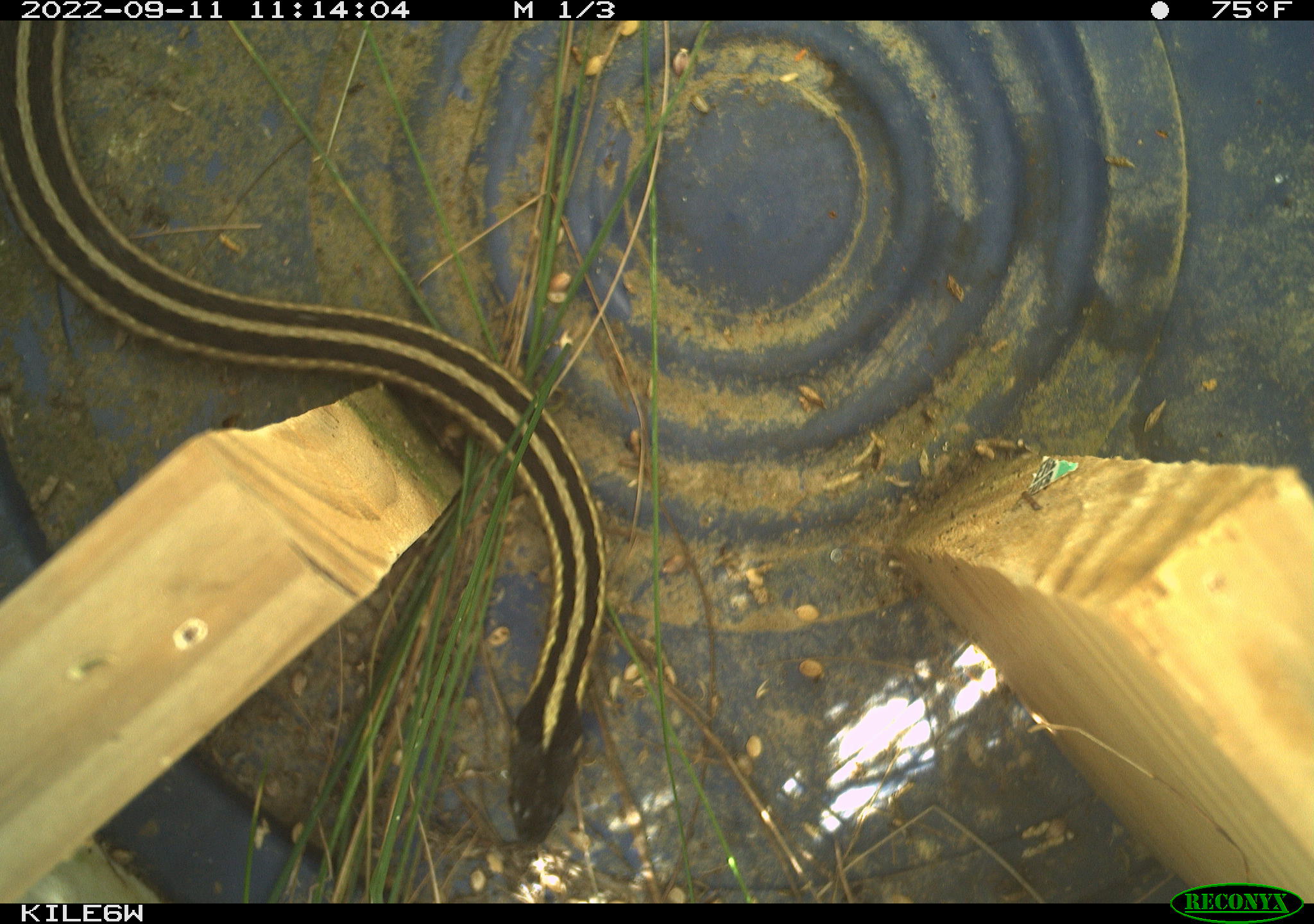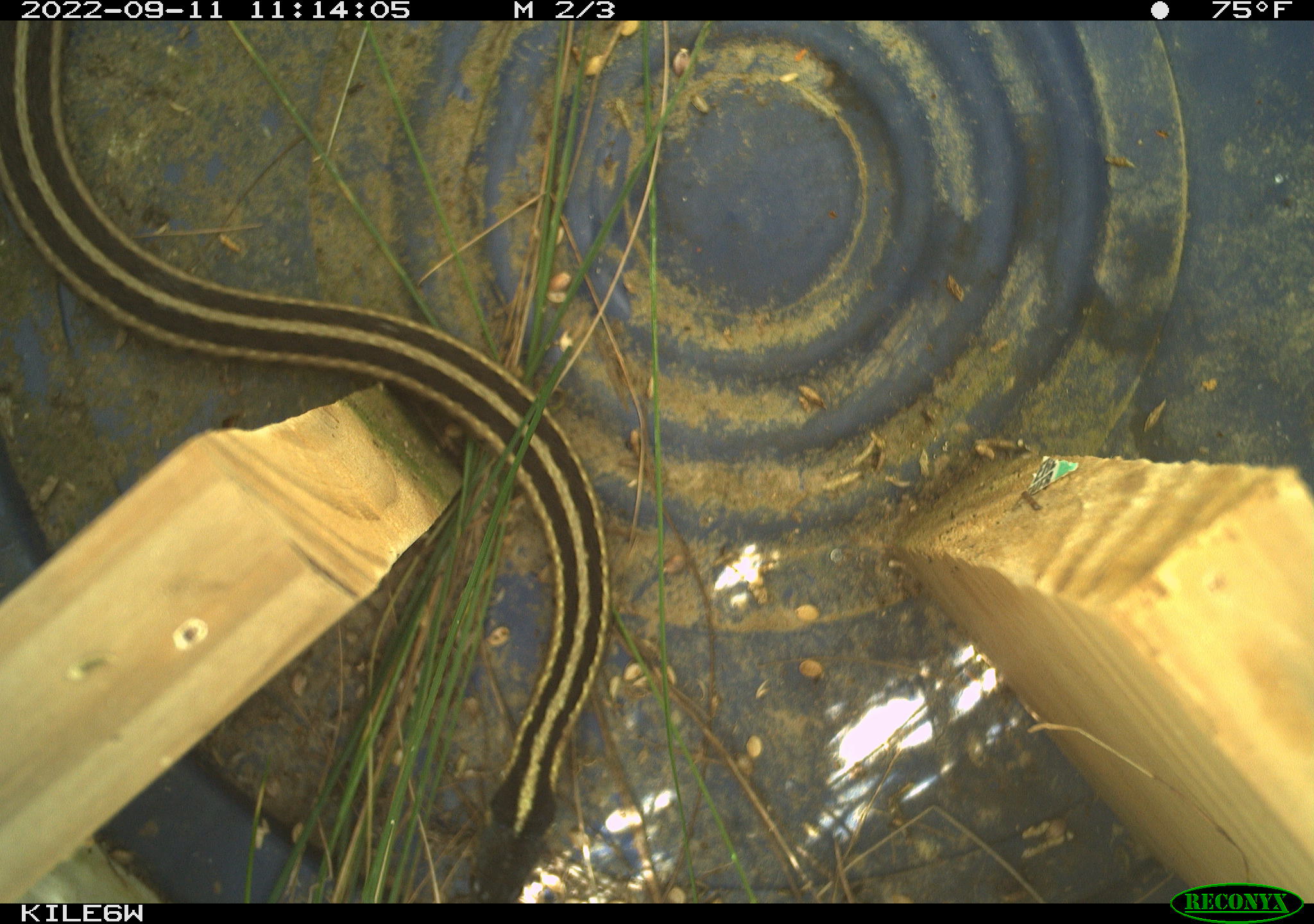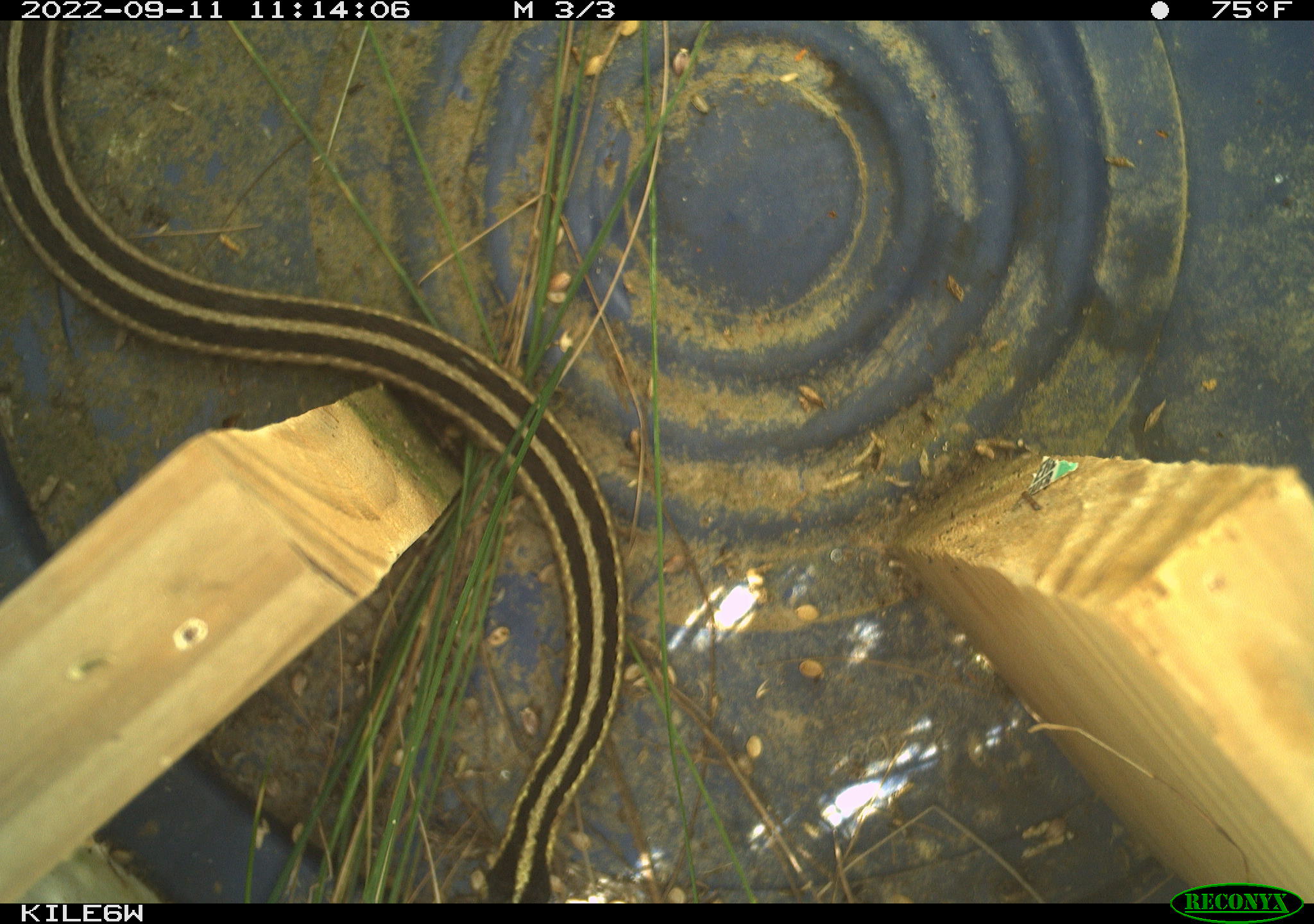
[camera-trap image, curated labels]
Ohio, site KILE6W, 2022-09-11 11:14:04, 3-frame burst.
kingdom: Animalia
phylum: Chordata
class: Reptilia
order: Squamata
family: Colubridae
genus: Thamnophis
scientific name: Thamnophis sirtalis sirtalis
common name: eastern gartersnake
Eastern gartersnake (Thamnophis sirtalis sirtalis).